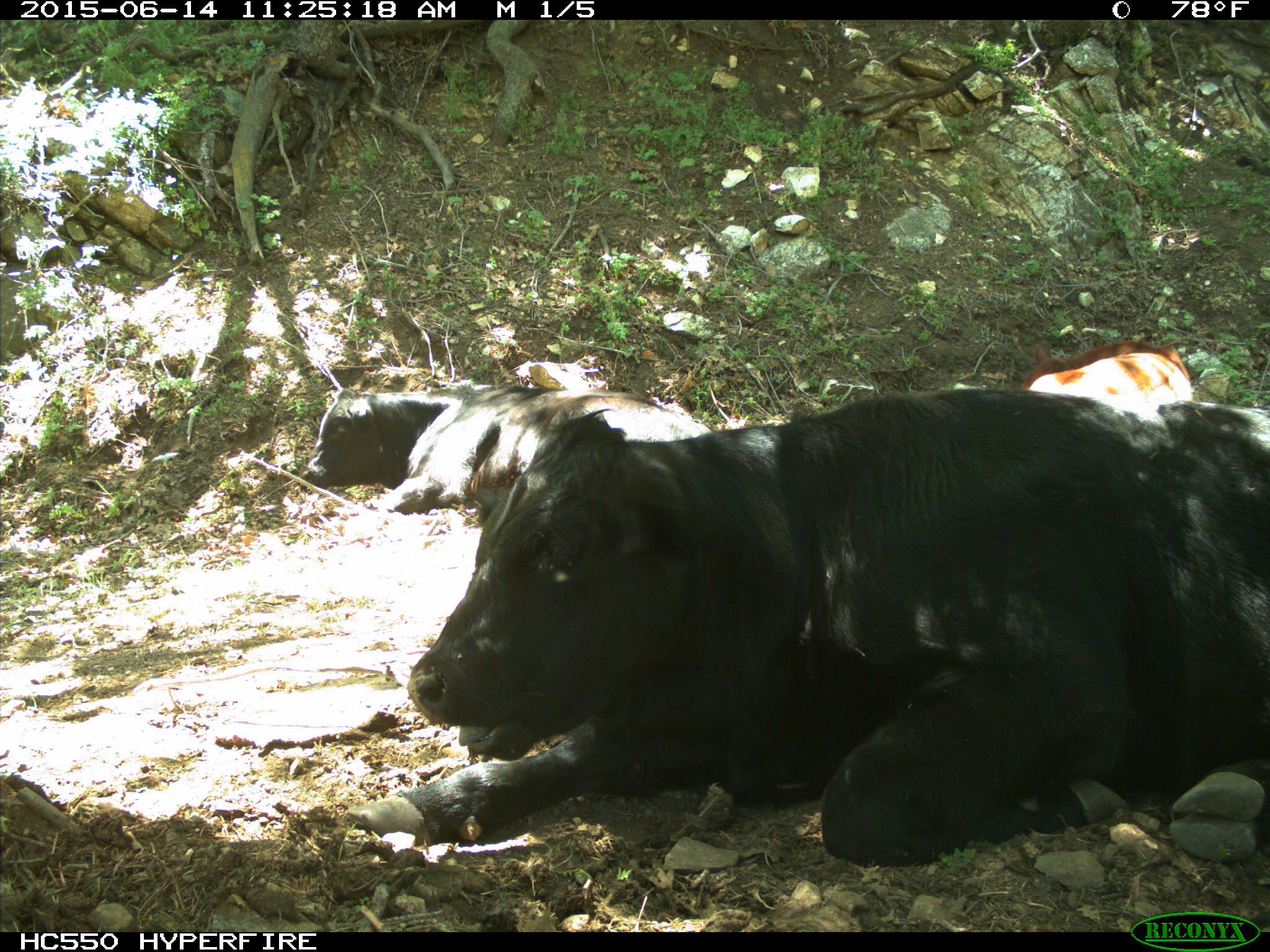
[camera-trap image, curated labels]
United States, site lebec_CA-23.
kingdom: Animalia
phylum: Chordata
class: Mammalia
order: Artiodactyla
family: Bovidae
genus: Bos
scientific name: Bos taurus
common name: domestic cow